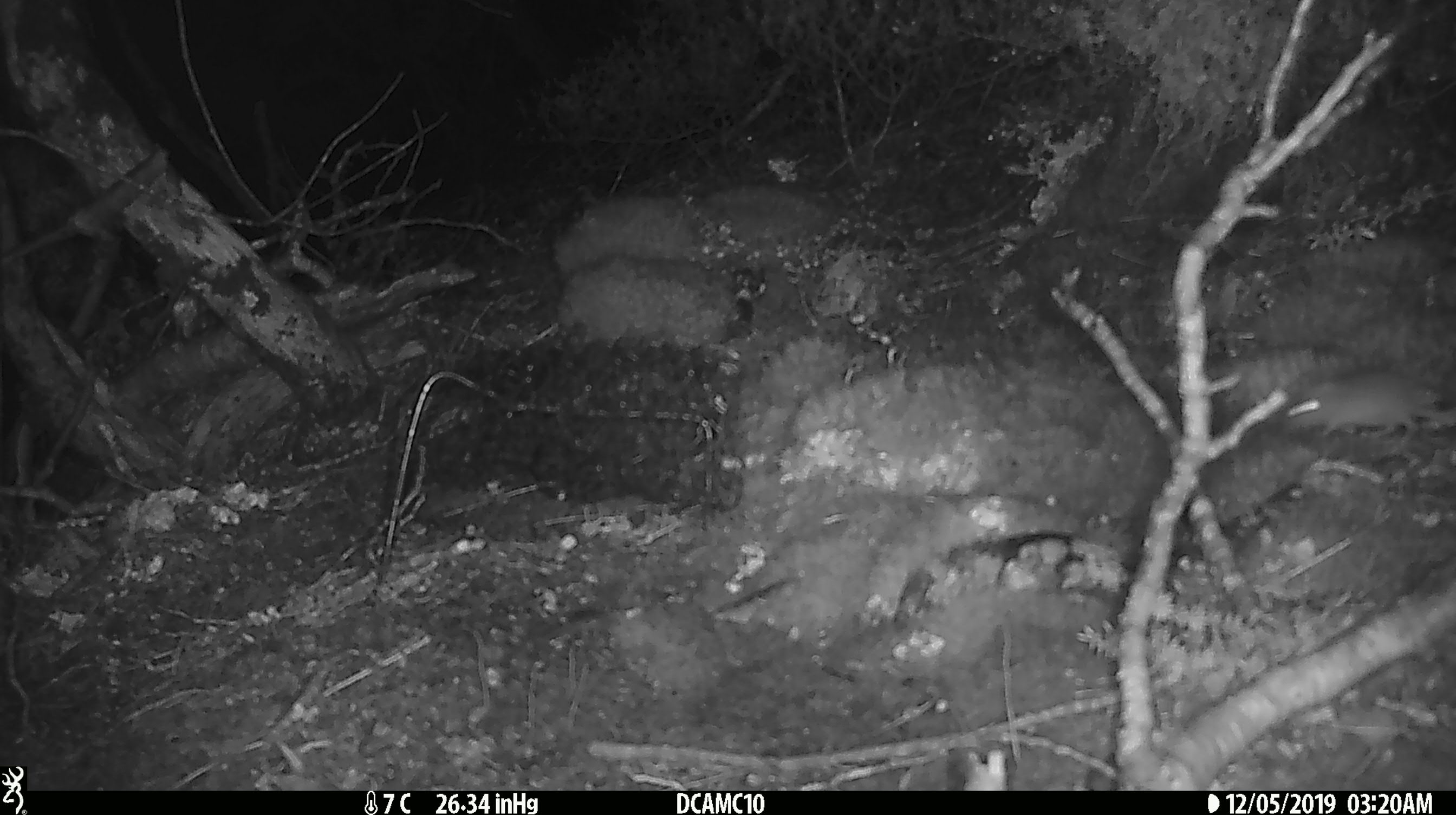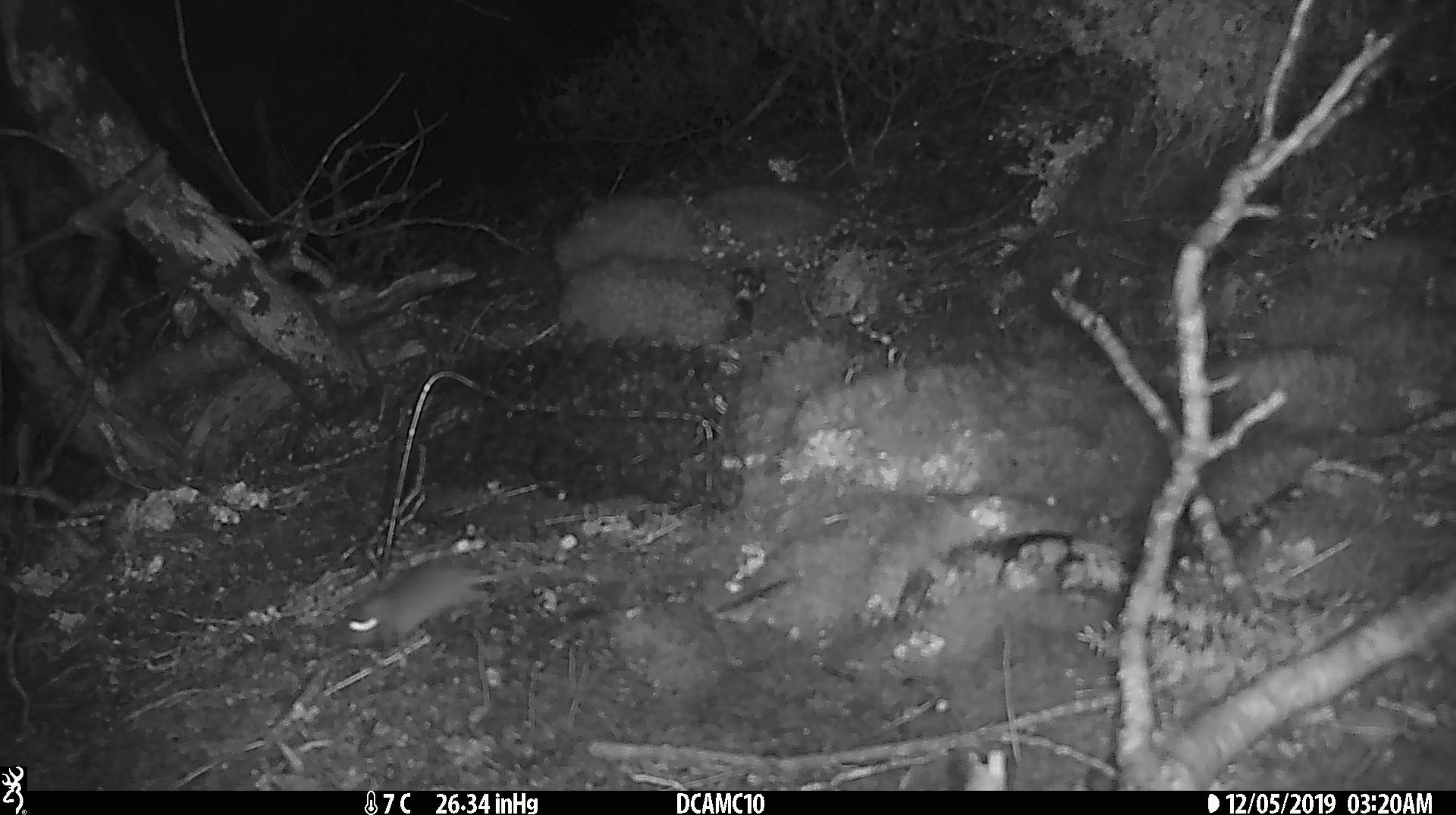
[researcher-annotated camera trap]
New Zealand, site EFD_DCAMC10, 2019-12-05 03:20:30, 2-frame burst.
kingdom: Animalia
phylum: Chordata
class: Mammalia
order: Rodentia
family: Muridae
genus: Mus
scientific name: Mus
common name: mouse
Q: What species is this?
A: Mouse (Mus).